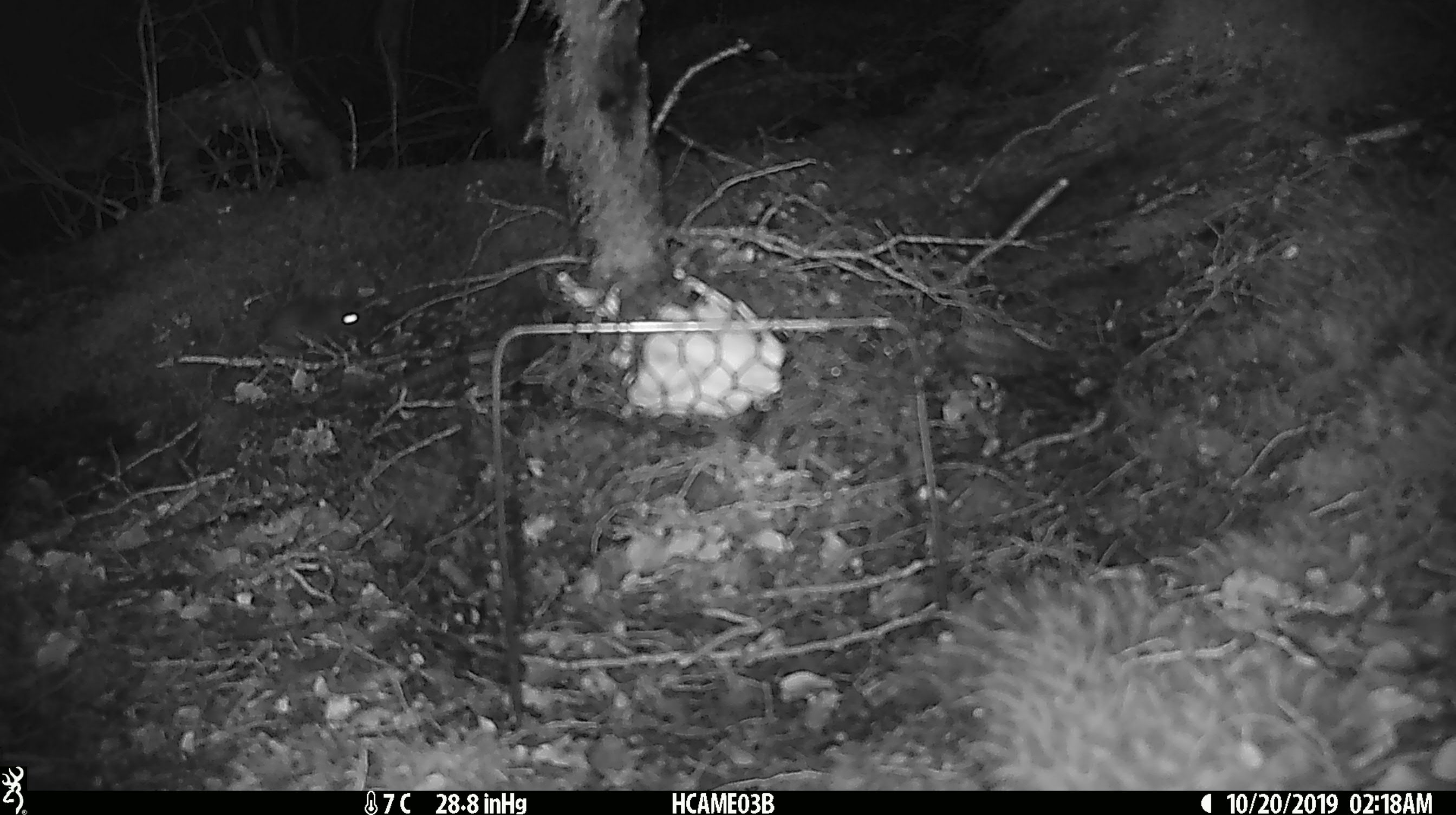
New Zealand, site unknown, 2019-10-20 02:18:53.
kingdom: Animalia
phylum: Chordata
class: Mammalia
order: Rodentia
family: Muridae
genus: Mus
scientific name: Mus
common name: mouse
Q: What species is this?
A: Mouse (Mus).